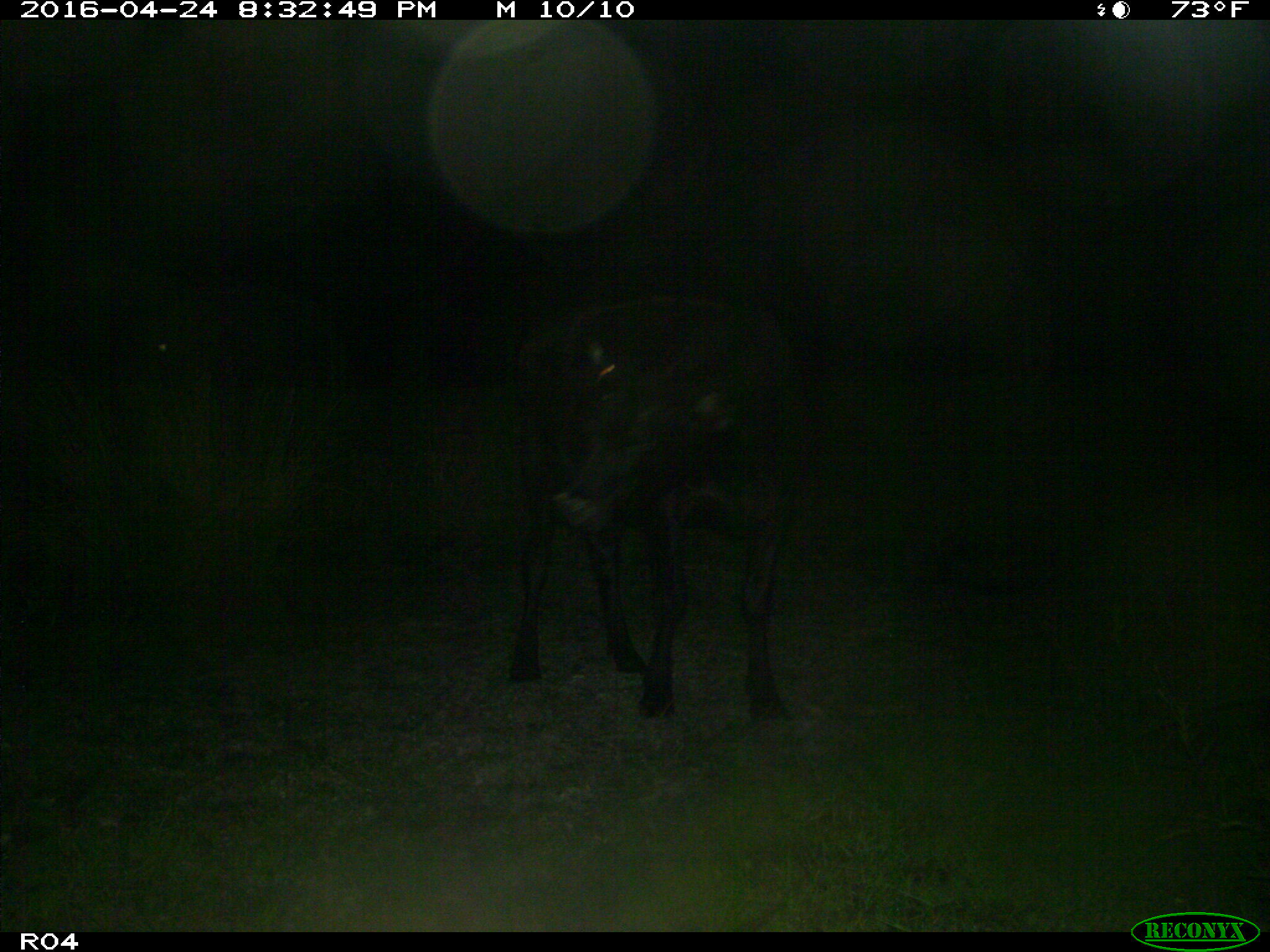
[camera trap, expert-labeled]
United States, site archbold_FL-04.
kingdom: Animalia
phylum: Chordata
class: Mammalia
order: Artiodactyla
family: Bovidae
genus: Bos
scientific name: Bos taurus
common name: domestic cow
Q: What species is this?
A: Bos taurus (domestic cow).